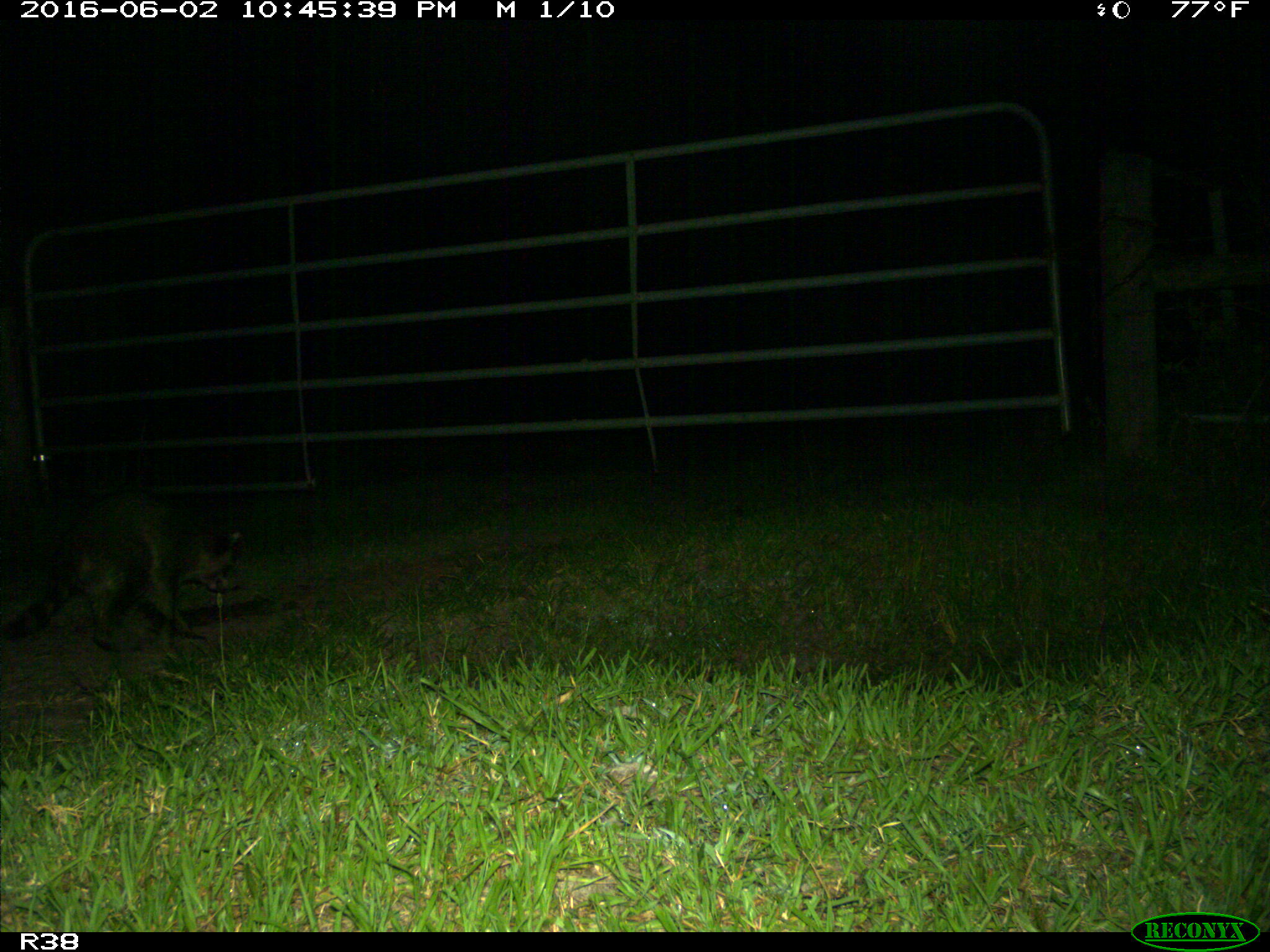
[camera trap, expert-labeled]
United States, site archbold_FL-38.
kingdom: Animalia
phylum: Chordata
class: Mammalia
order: Carnivora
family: Procyonidae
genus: Procyon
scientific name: Procyon lotor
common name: common raccoon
Procyon lotor (common raccoon).